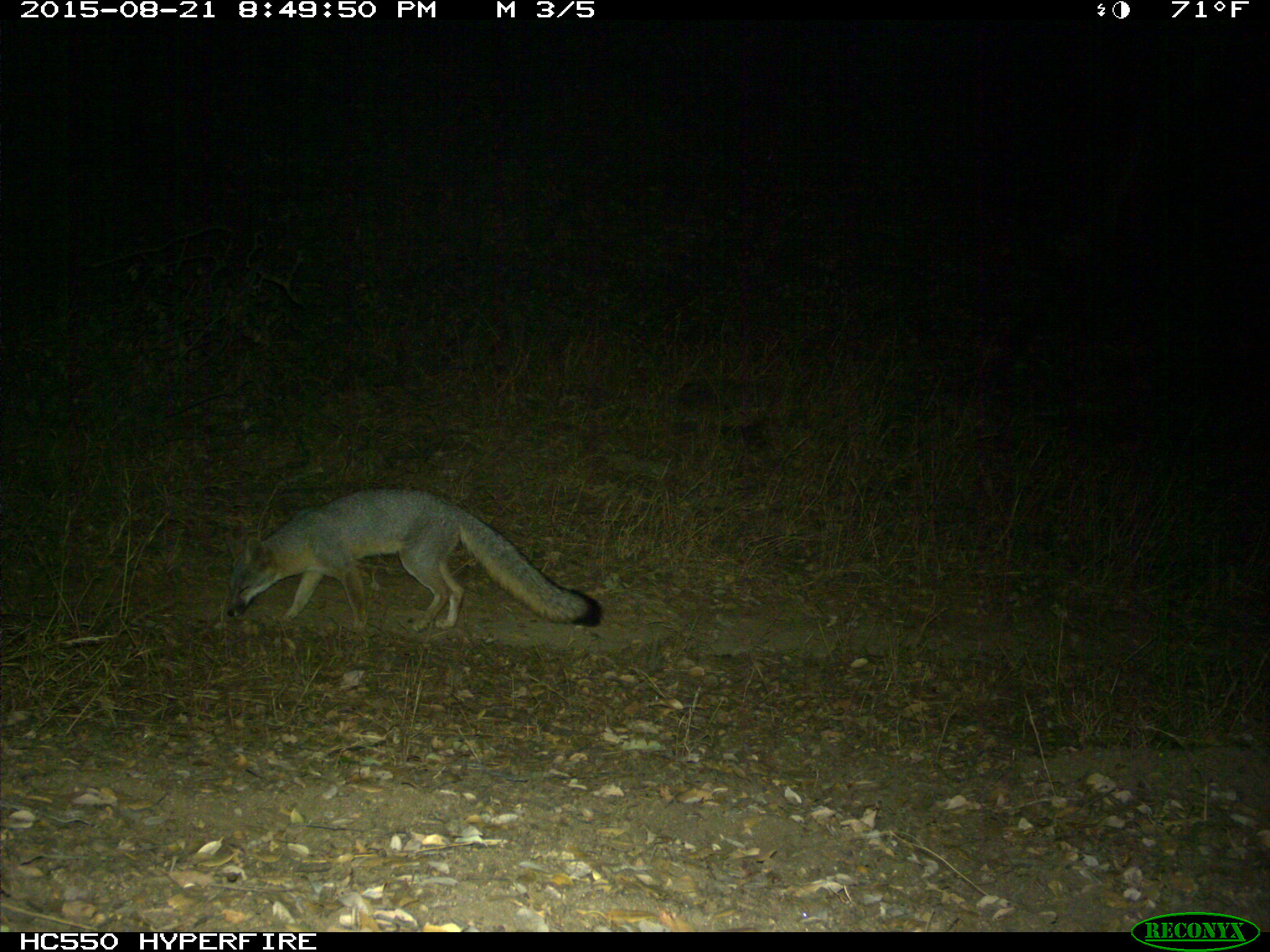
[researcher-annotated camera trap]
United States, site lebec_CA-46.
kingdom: Animalia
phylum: Chordata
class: Mammalia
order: Carnivora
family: Canidae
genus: Urocyon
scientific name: Urocyon cinereoargenteus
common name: gray fox